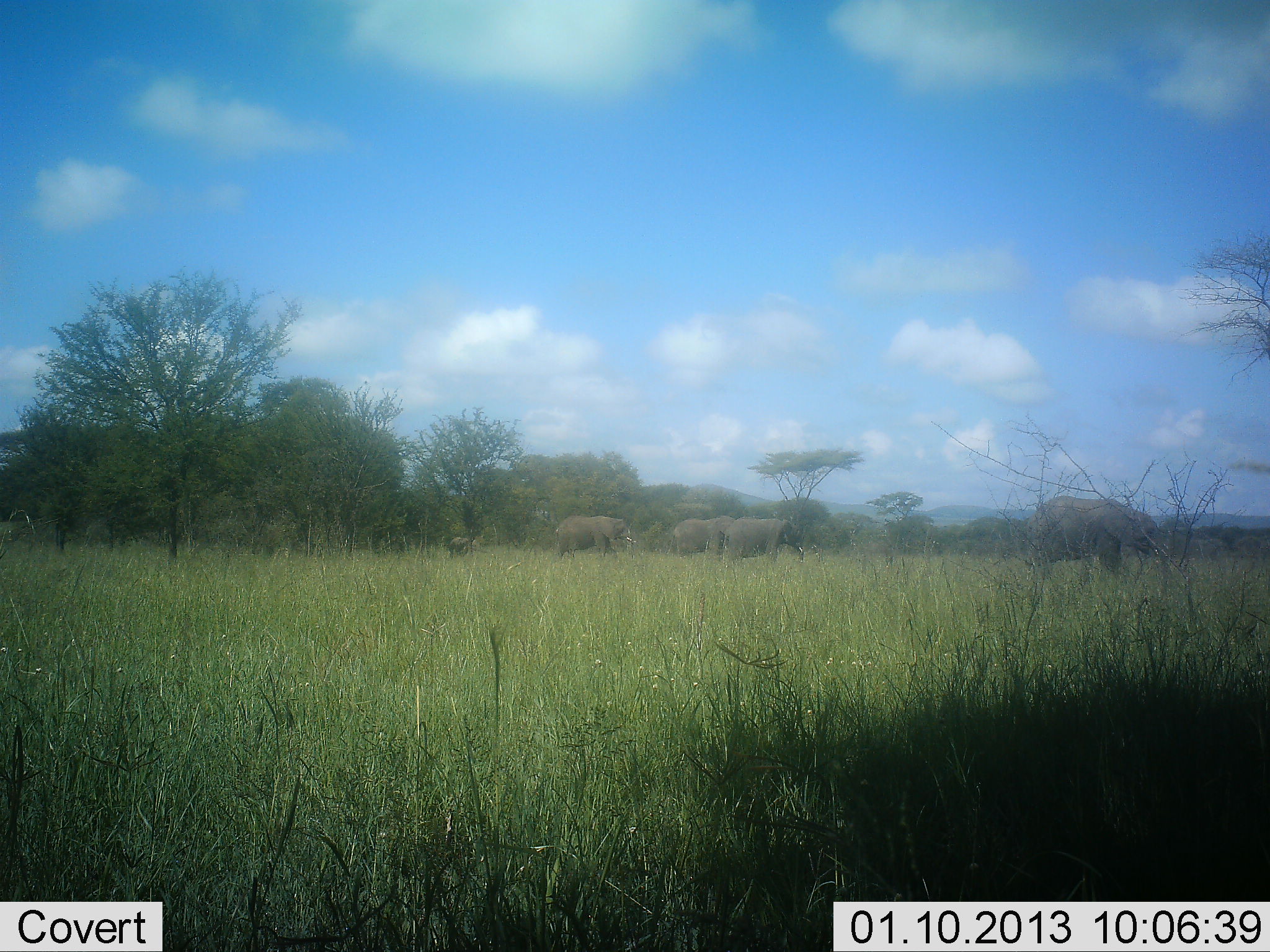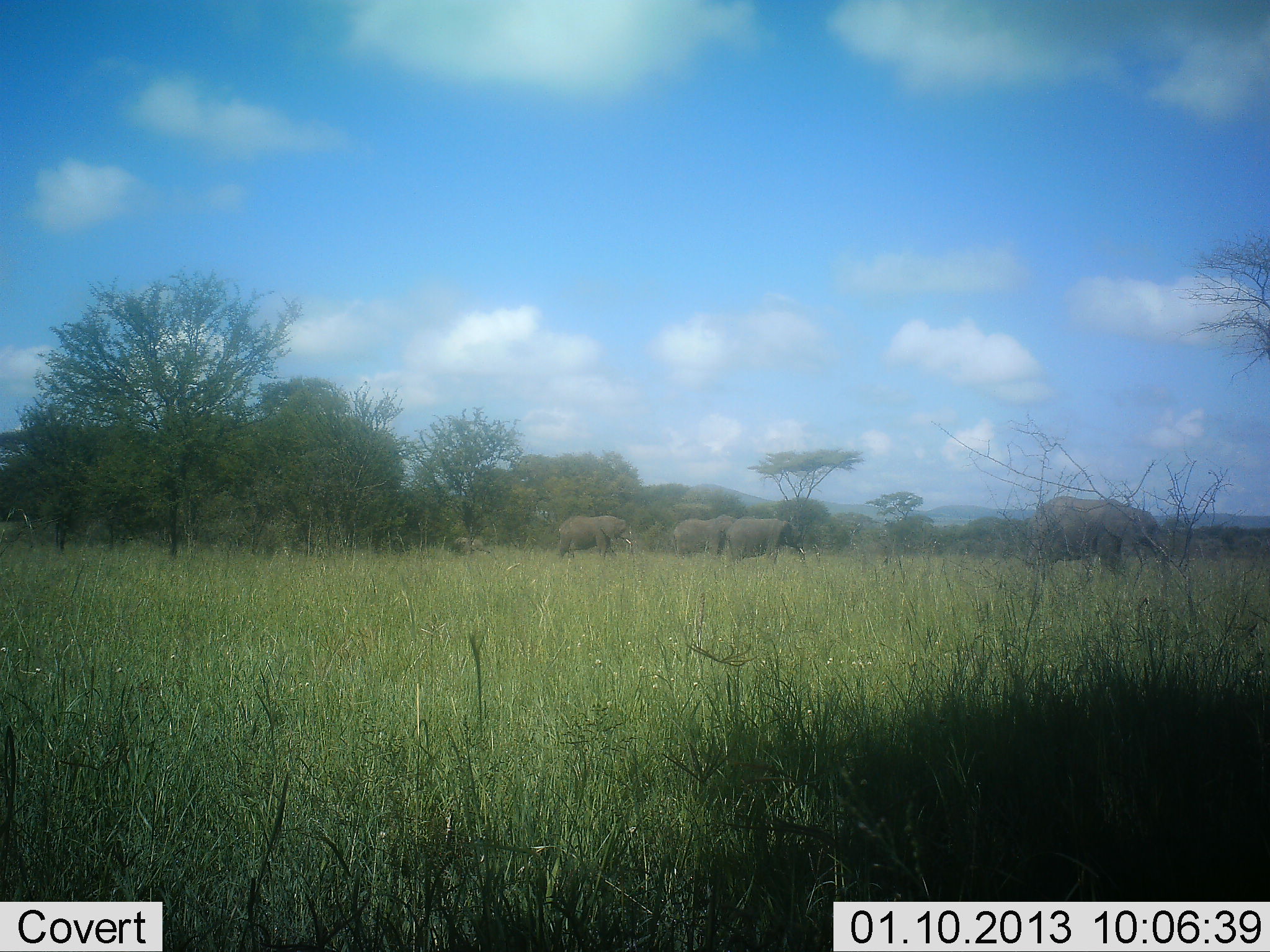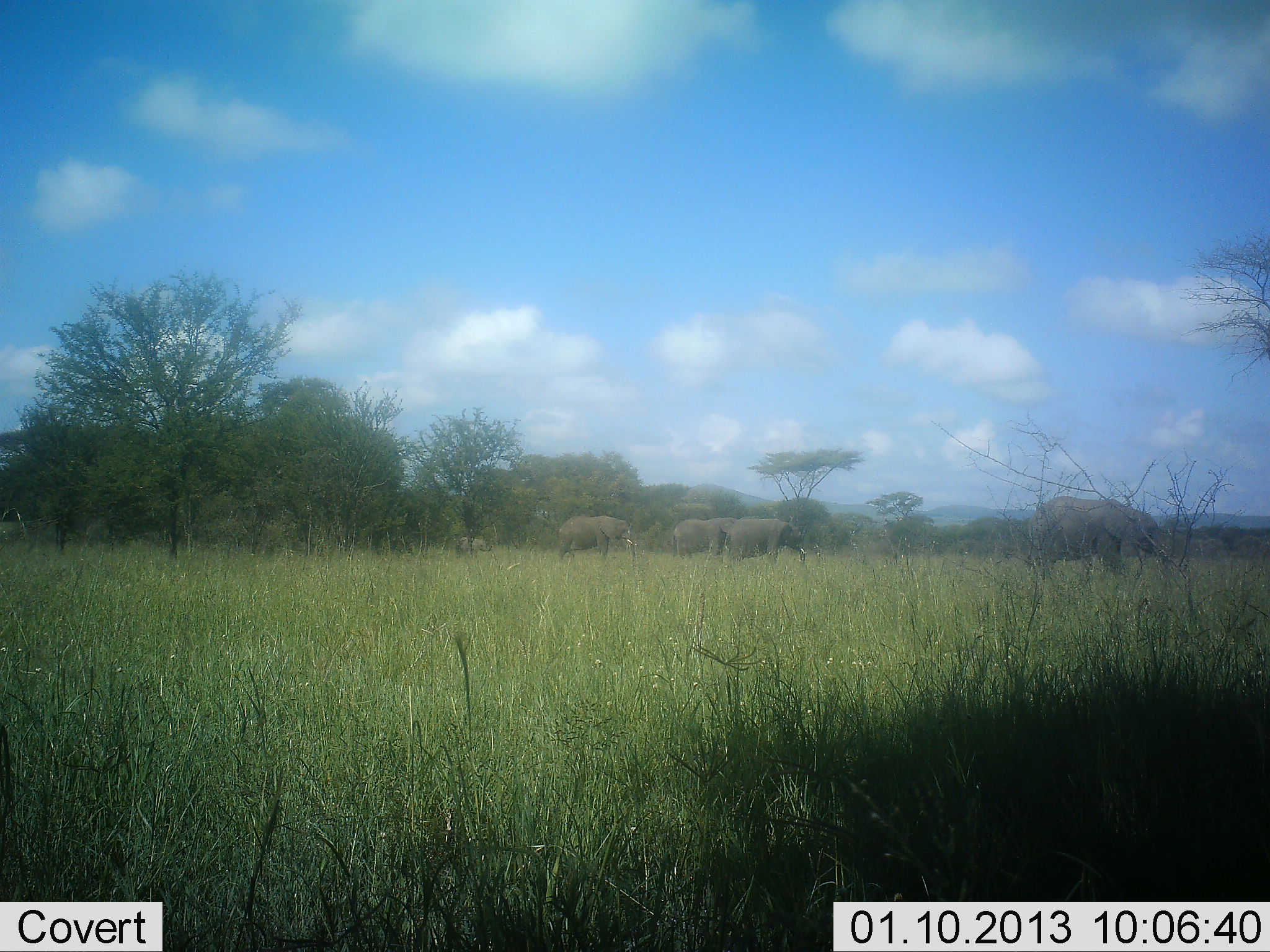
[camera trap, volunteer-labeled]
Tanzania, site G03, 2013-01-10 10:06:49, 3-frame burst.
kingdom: Animalia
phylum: Chordata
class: Mammalia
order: Proboscidea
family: Elephantidae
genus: Loxodonta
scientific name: Loxodonta africana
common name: african bush elephant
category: elephant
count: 5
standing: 52%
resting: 4%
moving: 26%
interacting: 0%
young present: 52%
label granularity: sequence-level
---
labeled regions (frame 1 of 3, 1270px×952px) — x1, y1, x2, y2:
animal: 1025, 495, 1173, 593; 554, 514, 637, 562; 727, 516, 803, 564; 667, 514, 735, 561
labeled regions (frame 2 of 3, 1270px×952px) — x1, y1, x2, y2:
animal: 1026, 496, 1171, 591; 557, 515, 637, 565; 725, 518, 807, 566; 673, 515, 736, 560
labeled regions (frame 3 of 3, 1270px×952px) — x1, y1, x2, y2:
animal: 1029, 496, 1175, 584; 556, 515, 638, 565; 726, 517, 806, 567; 672, 517, 736, 560